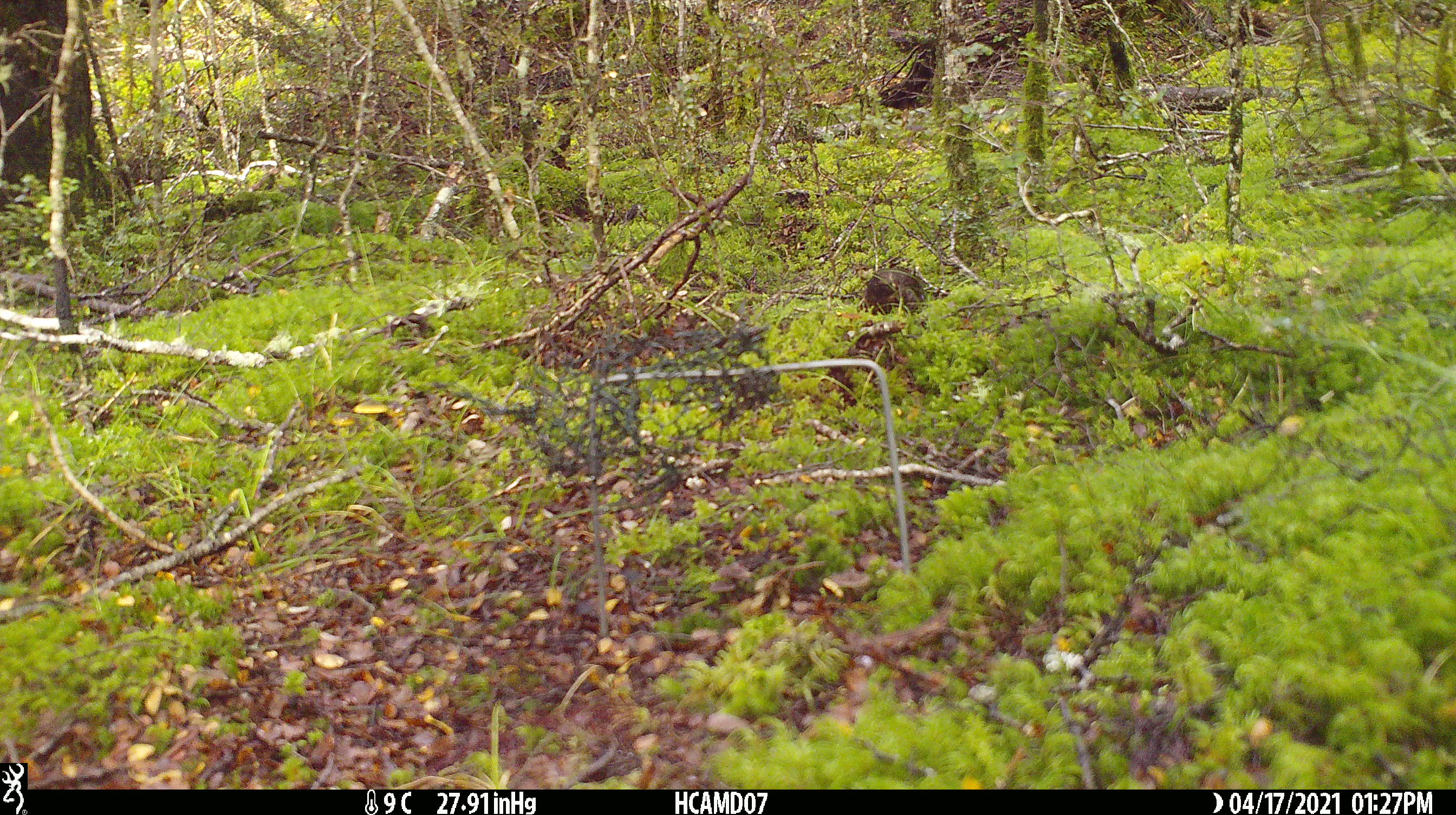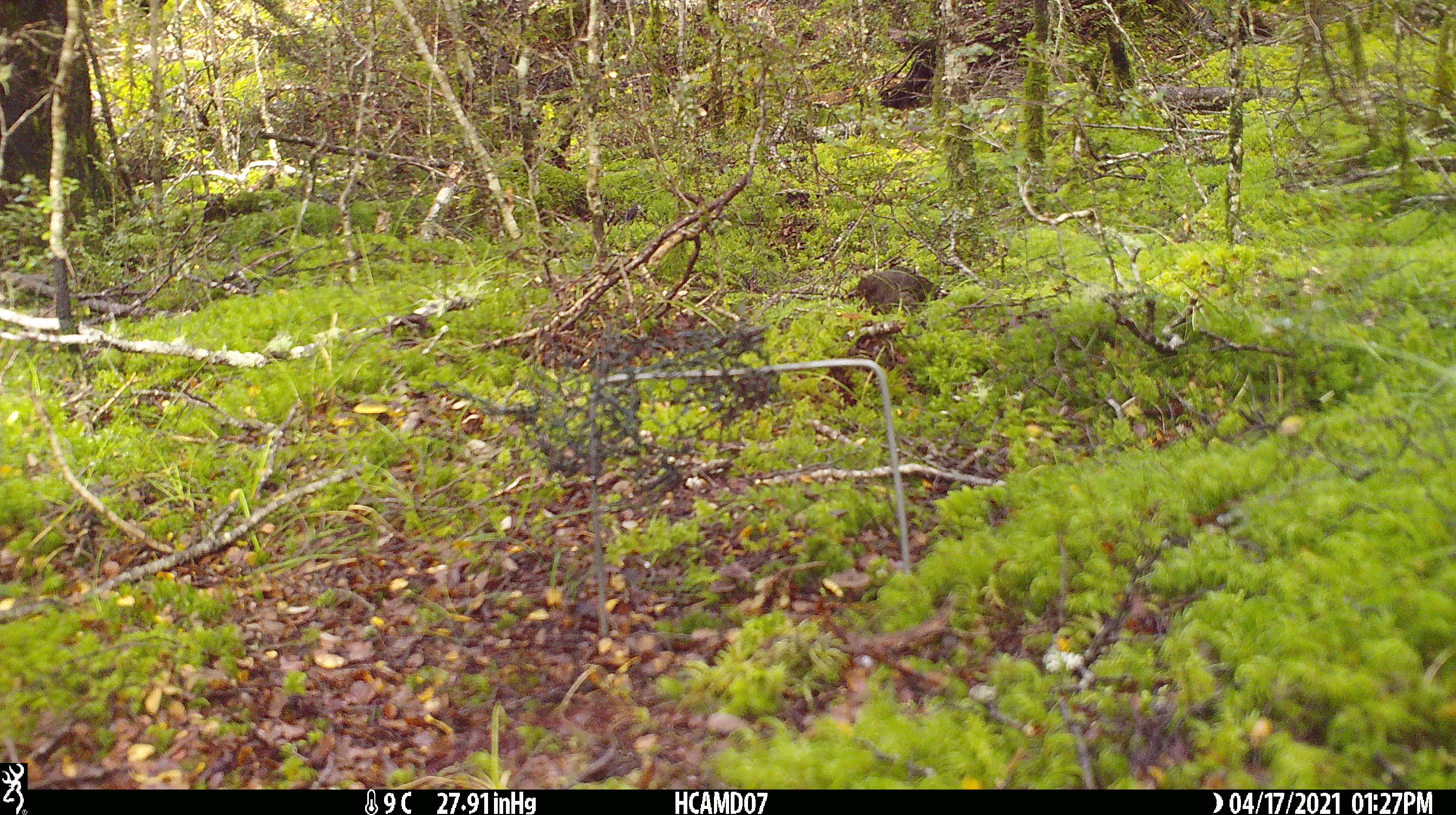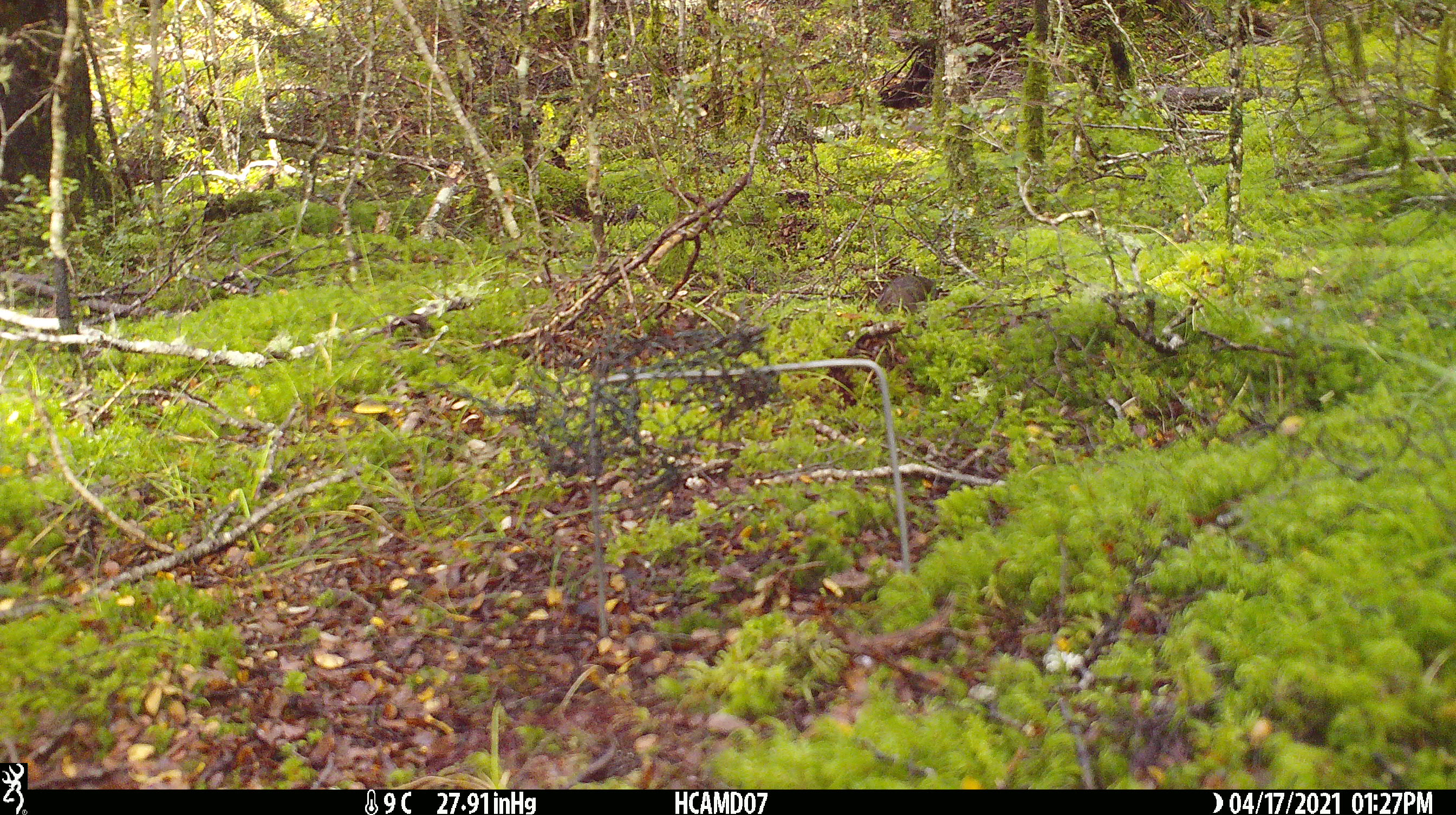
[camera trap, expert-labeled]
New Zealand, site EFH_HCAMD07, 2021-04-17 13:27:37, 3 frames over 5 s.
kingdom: Animalia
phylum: Chordata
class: Aves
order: Passeriformes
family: Turdidae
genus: Turdus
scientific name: Turdus merula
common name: eurasian blackbird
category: blackbird